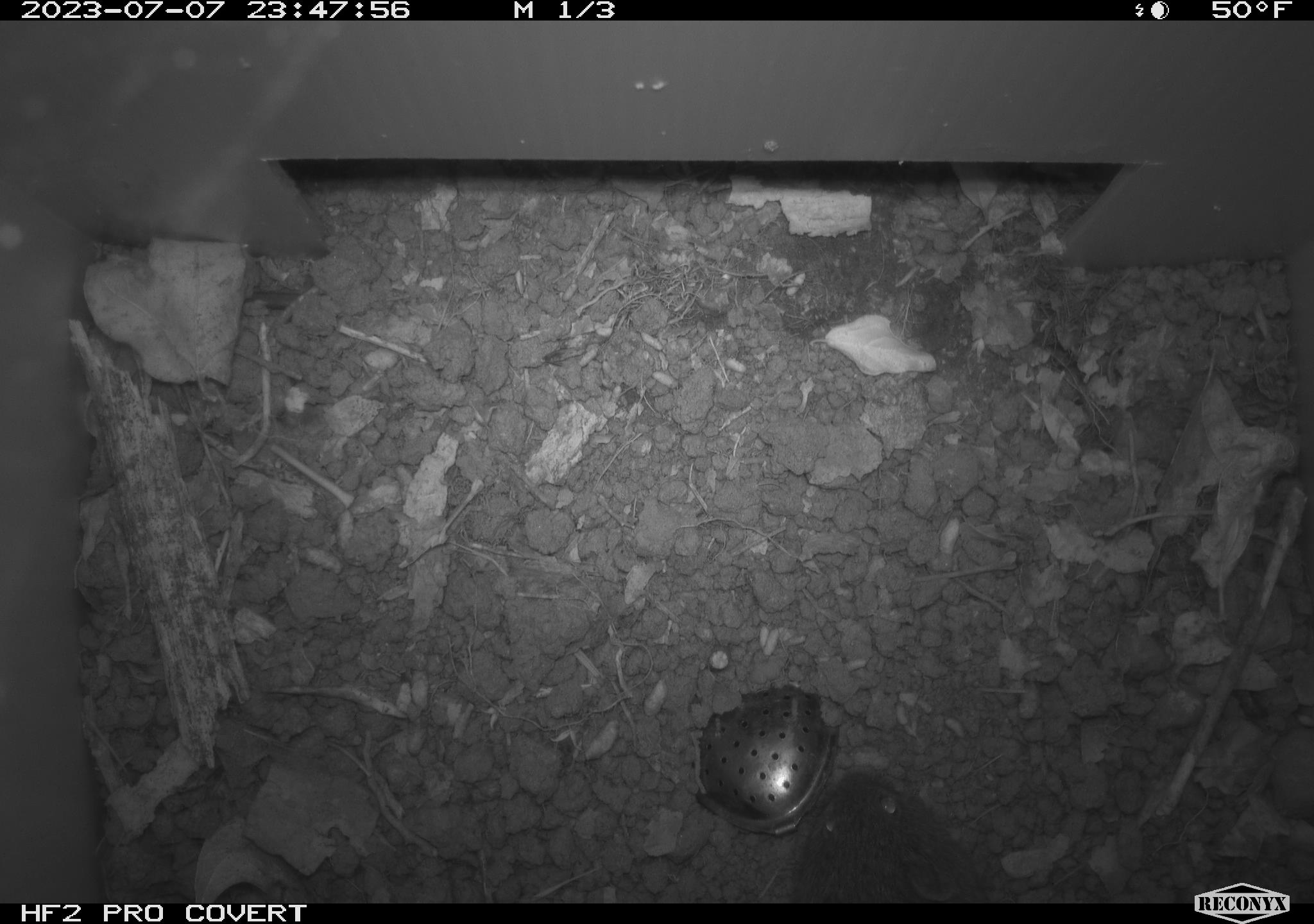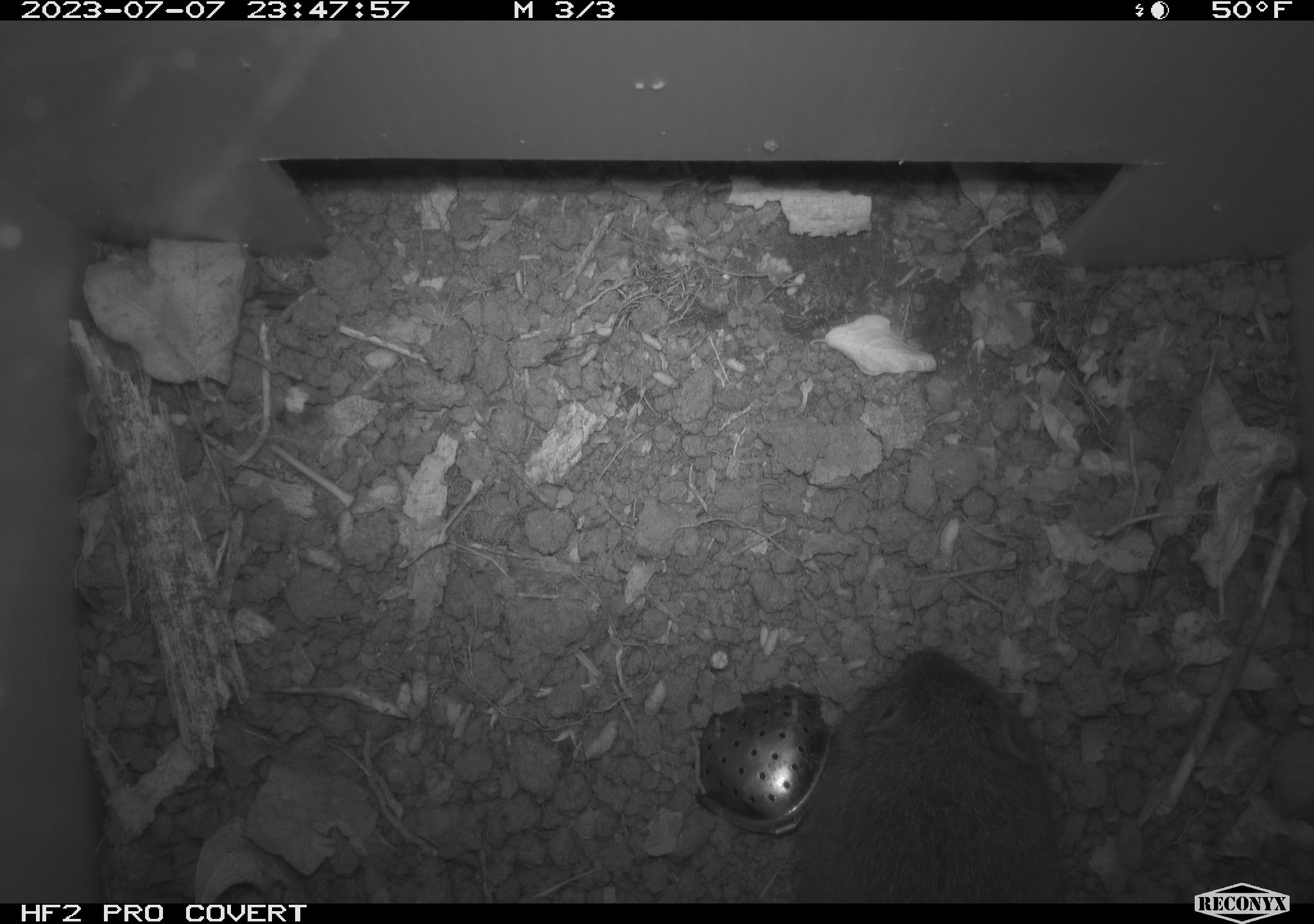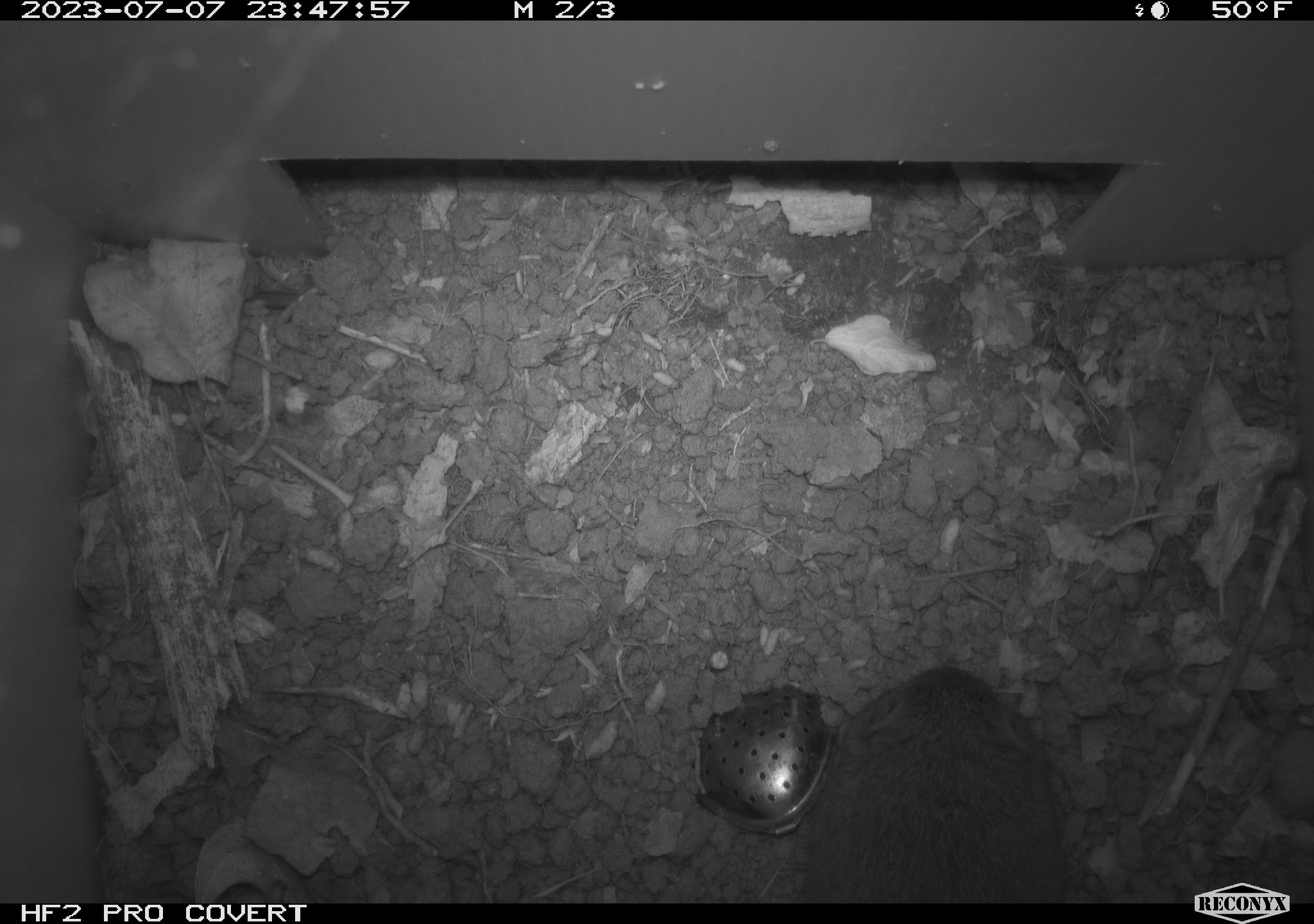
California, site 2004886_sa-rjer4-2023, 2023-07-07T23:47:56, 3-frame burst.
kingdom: Animalia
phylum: Chordata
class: Mammalia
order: Rodentia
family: Cricetidae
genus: Microtus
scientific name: Microtus californicus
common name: california vole